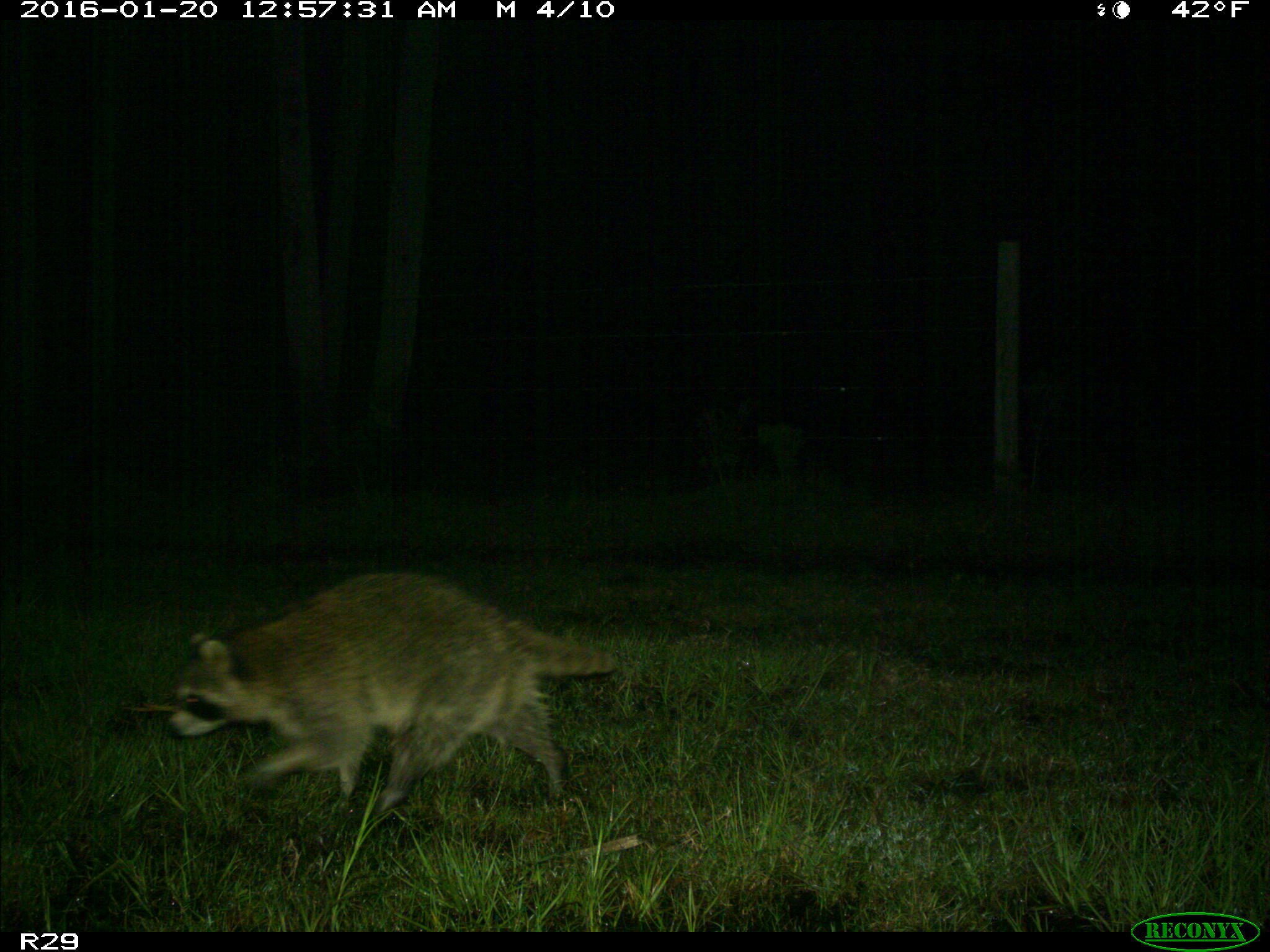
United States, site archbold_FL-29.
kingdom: Animalia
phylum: Chordata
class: Mammalia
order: Carnivora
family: Procyonidae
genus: Procyon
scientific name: Procyon lotor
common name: common raccoon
Procyon lotor (common raccoon).